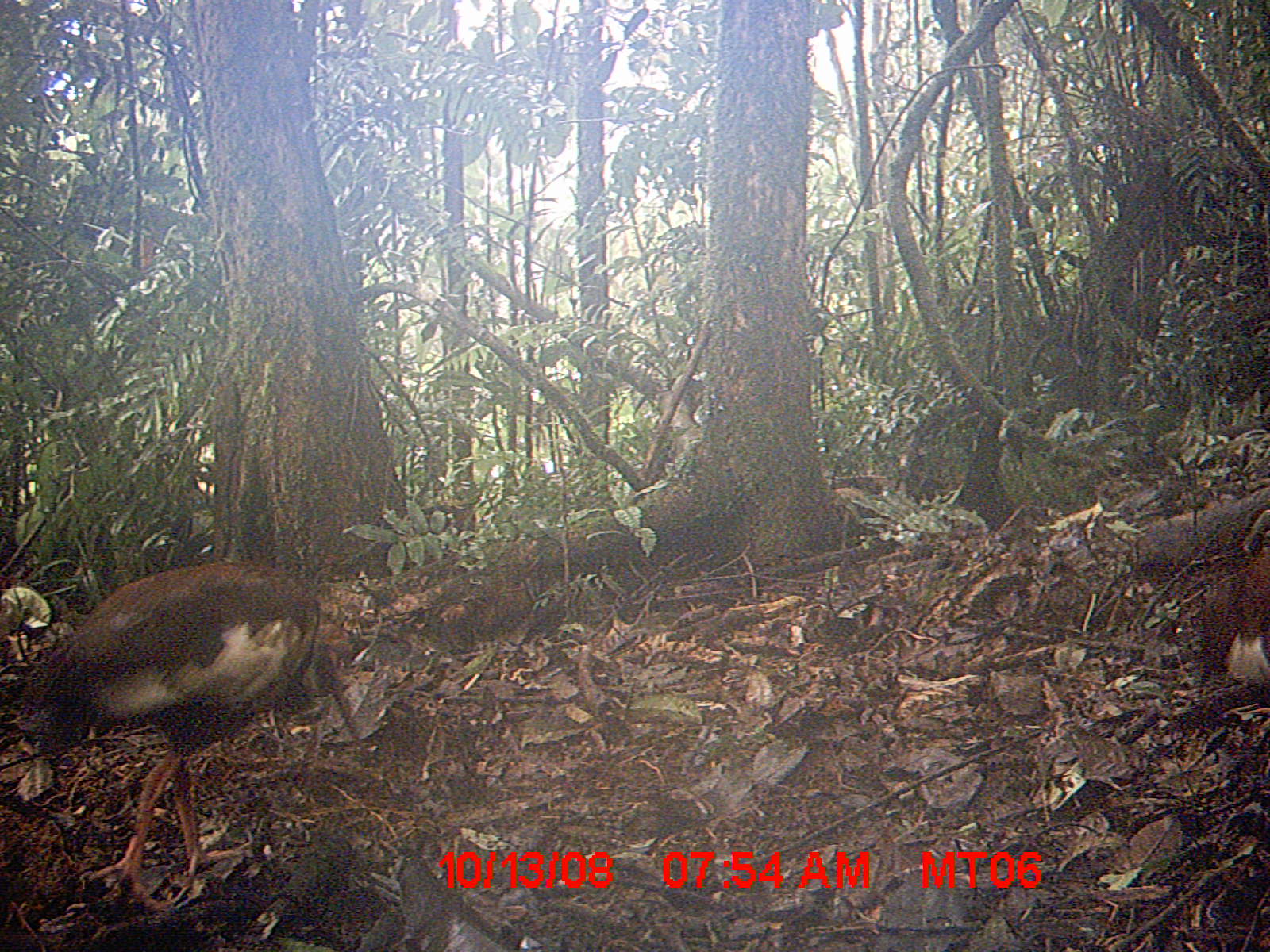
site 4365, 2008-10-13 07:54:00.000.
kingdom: Animalia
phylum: Chordata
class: Aves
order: Pelecaniformes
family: Threskiornithidae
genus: Lophotibis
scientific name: Lophotibis cristata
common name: madagascan ibis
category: lophotibis cristataa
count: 2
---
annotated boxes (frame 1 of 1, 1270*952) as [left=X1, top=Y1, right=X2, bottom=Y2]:
lophotibis cristataa: [left=16, top=557, right=364, bottom=913]; [left=1191, top=543, right=1270, bottom=717]